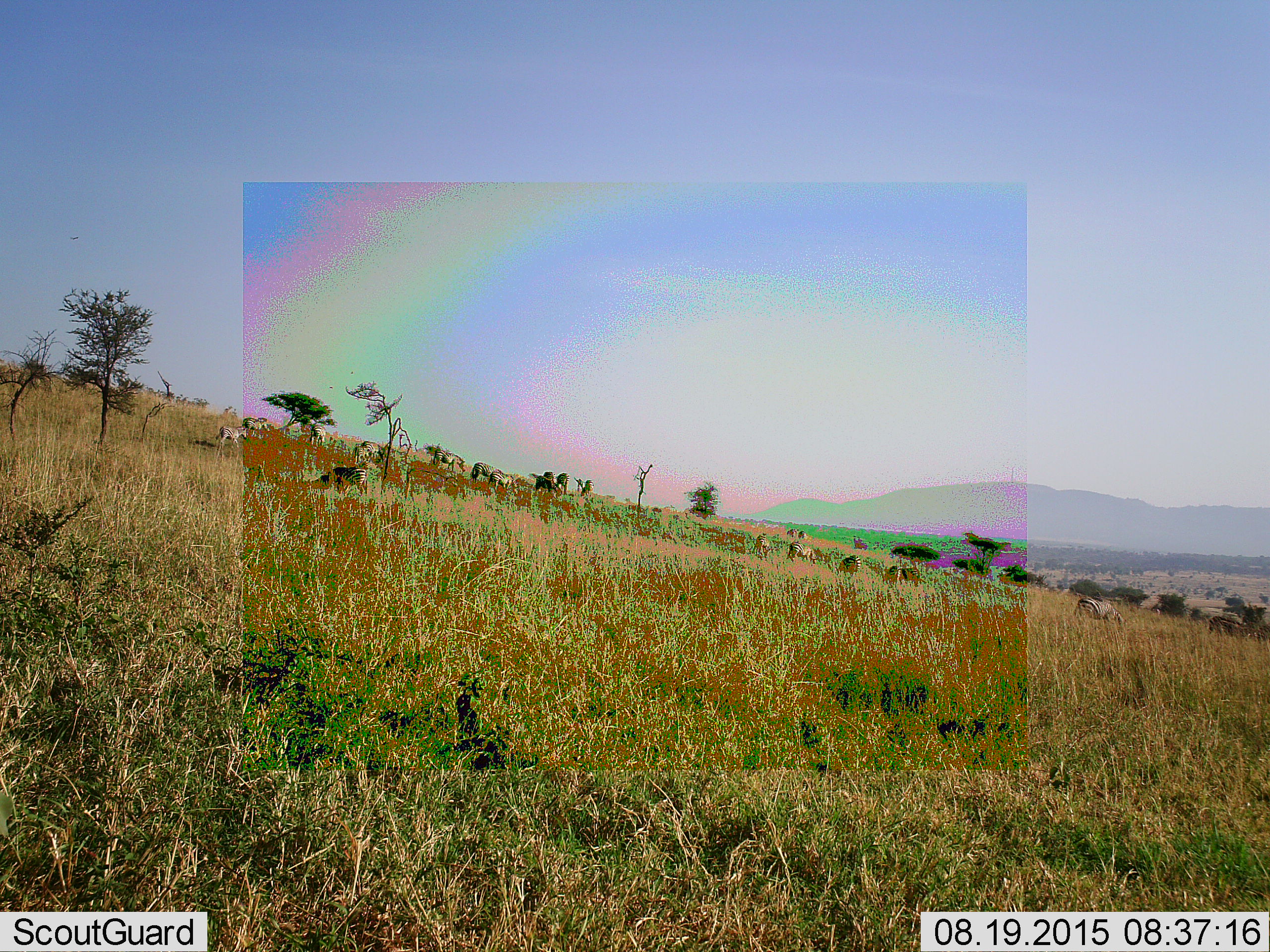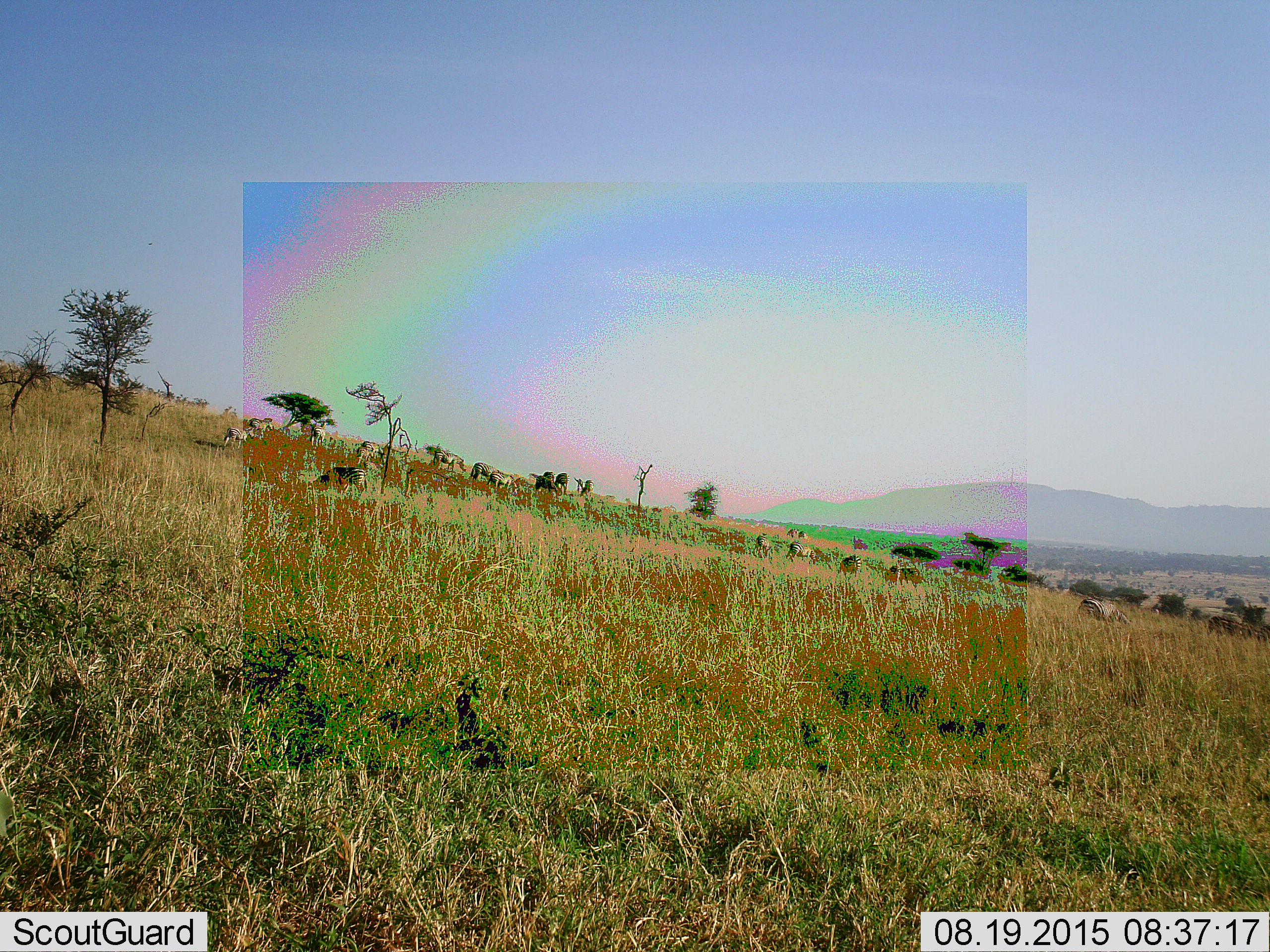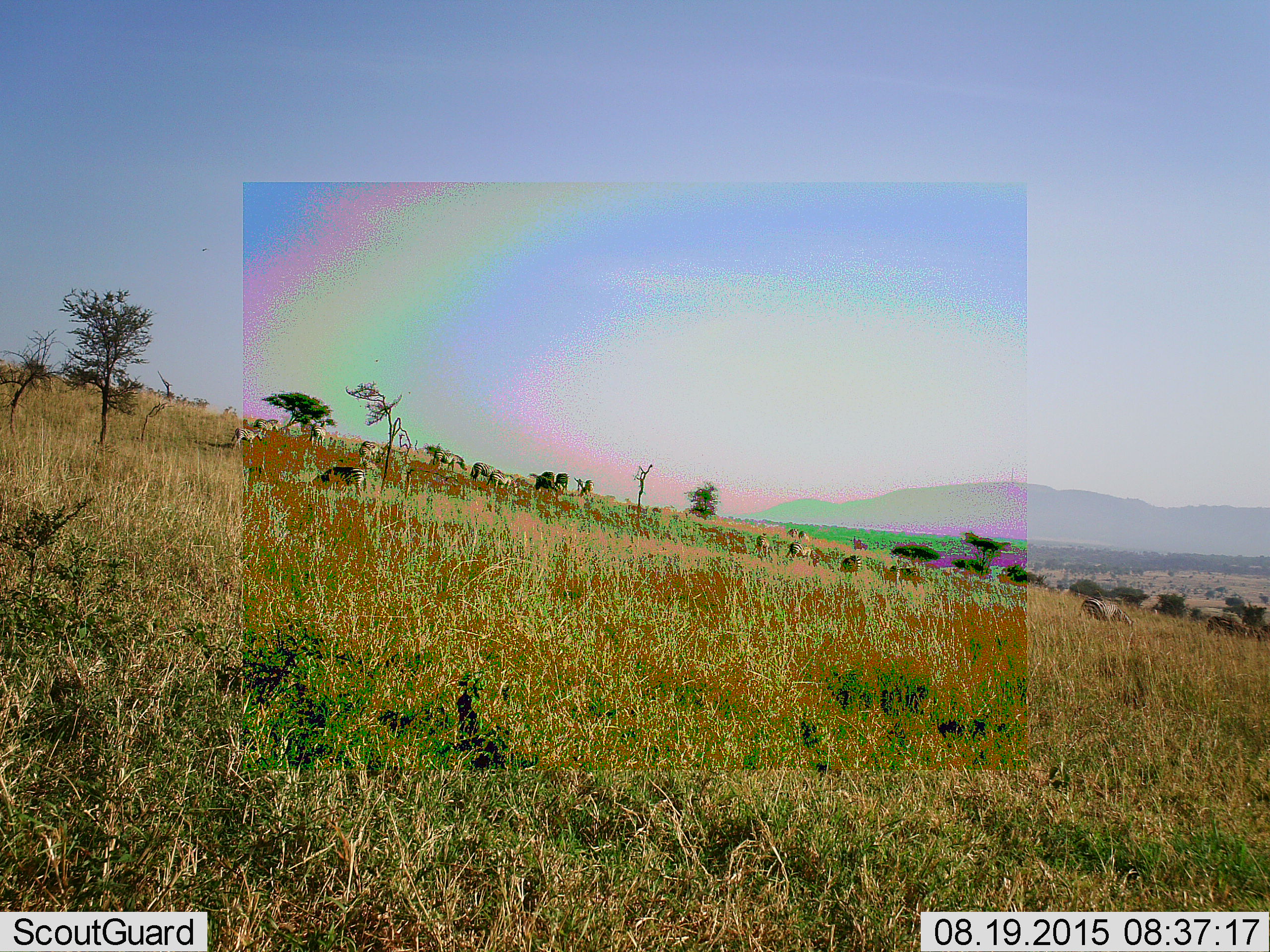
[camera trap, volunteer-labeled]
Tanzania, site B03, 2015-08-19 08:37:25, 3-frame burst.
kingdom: Animalia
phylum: Chordata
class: Mammalia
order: Perissodactyla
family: Equidae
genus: Equus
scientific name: Equus quagga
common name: plains zebra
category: zebra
Zebra (plains zebra) (Equus quagga), count 11-50. Behavior (volunteer vote fractions): standing 50%, resting 8%, moving 83%, interacting 8%. Young present (vote fraction): 25%. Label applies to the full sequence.